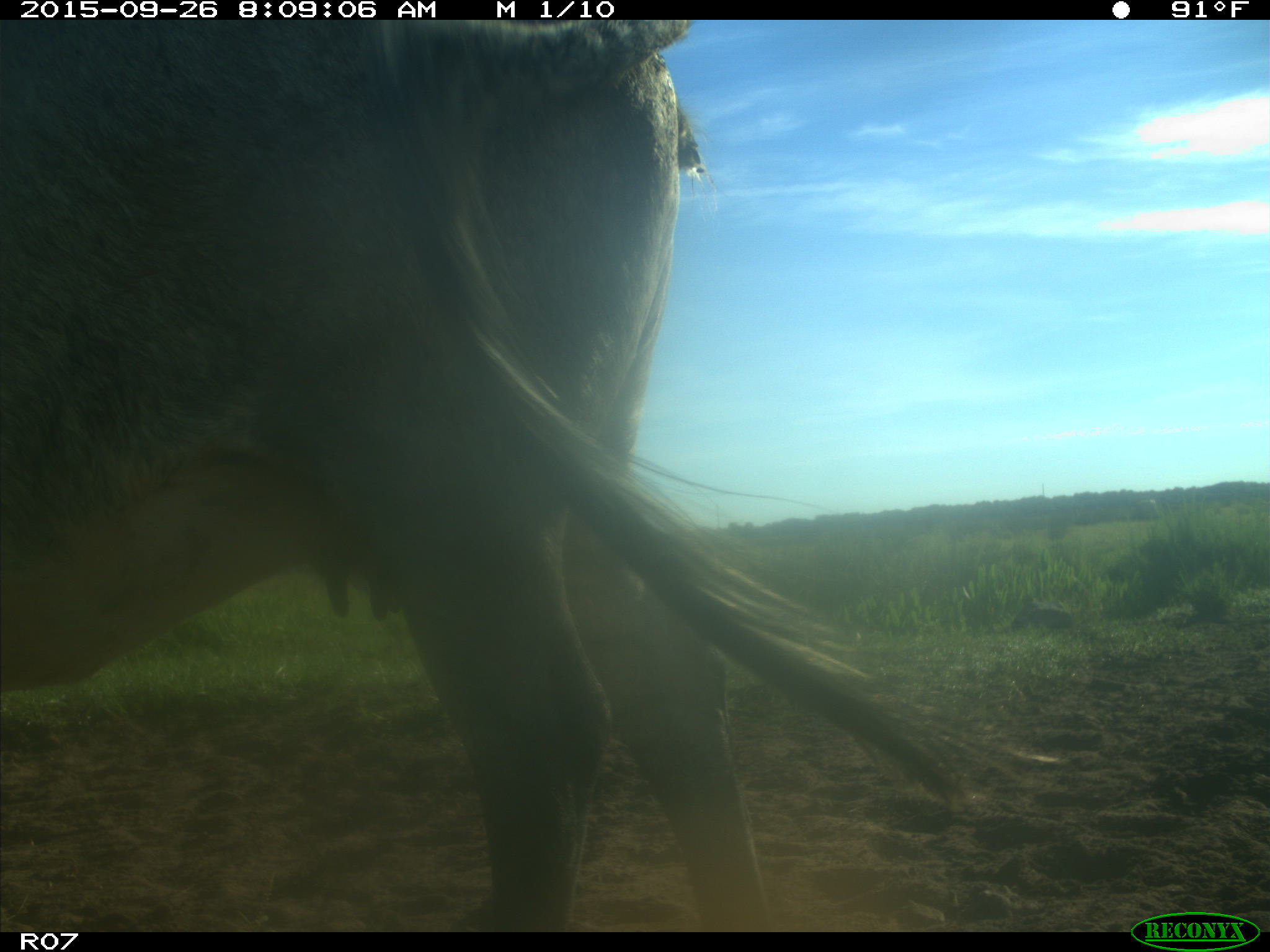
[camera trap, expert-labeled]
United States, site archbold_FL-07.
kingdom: Animalia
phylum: Chordata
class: Mammalia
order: Artiodactyla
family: Bovidae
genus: Bos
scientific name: Bos taurus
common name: domestic cow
Bos taurus (domestic cow).